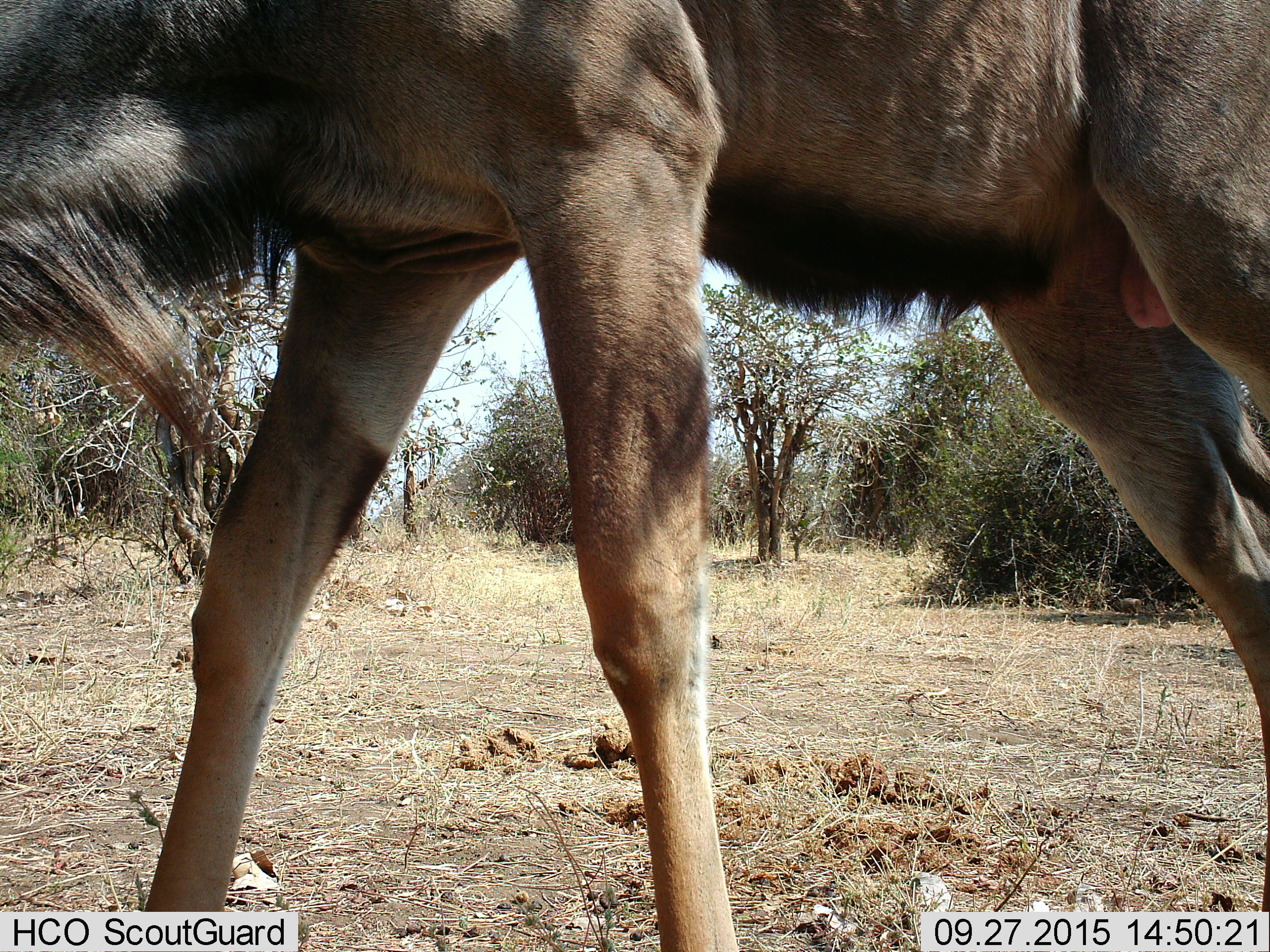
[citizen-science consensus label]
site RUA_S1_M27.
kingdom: Animalia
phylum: Chordata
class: Mammalia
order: Artiodactyla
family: Bovidae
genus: Tragelaphus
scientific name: Tragelaphus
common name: kudu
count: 1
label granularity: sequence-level